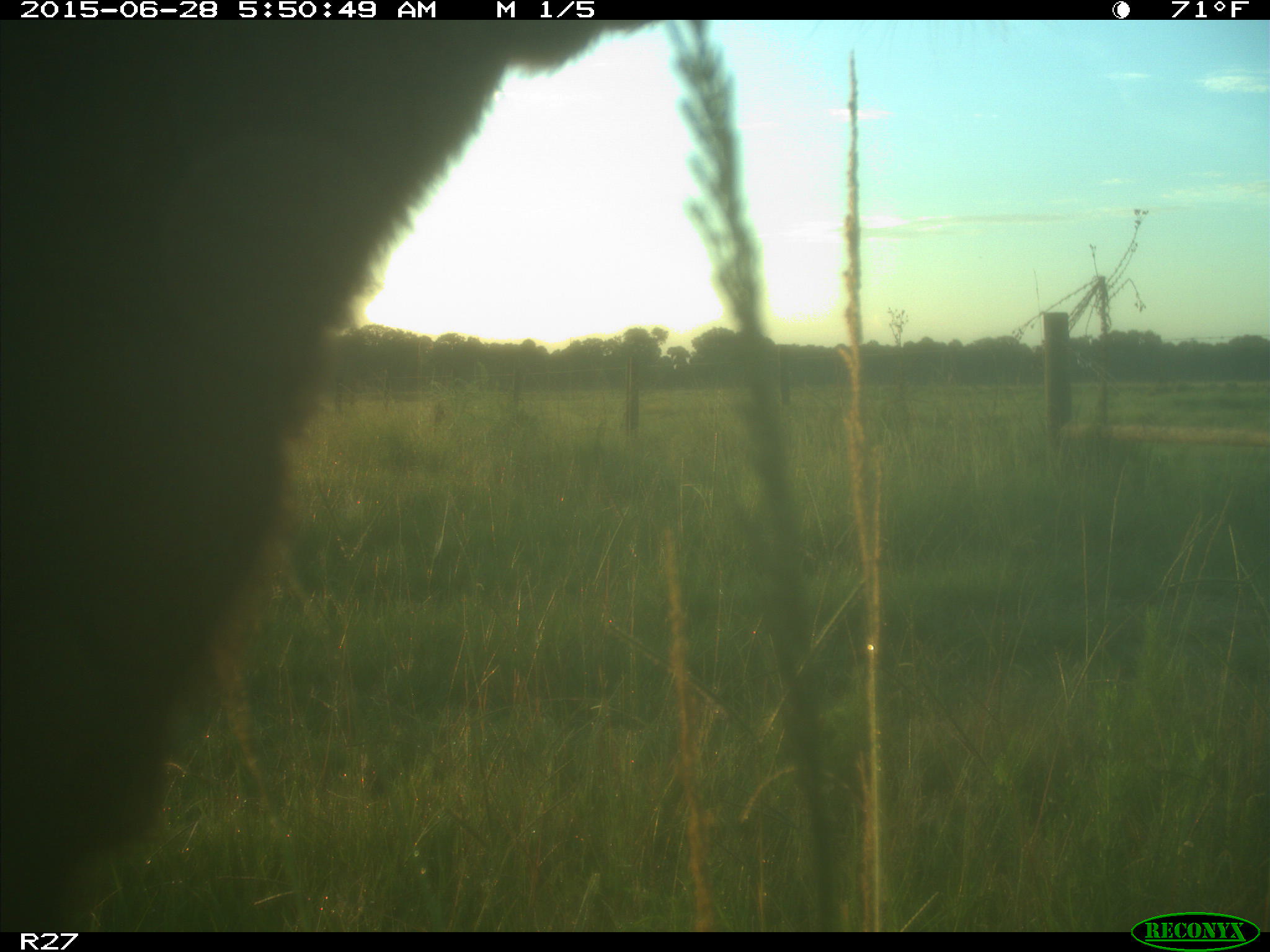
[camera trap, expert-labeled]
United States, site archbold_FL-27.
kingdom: Animalia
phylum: Chordata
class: Mammalia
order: Artiodactyla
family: Bovidae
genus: Bos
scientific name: Bos taurus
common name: domestic cow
Bos taurus (domestic cow).